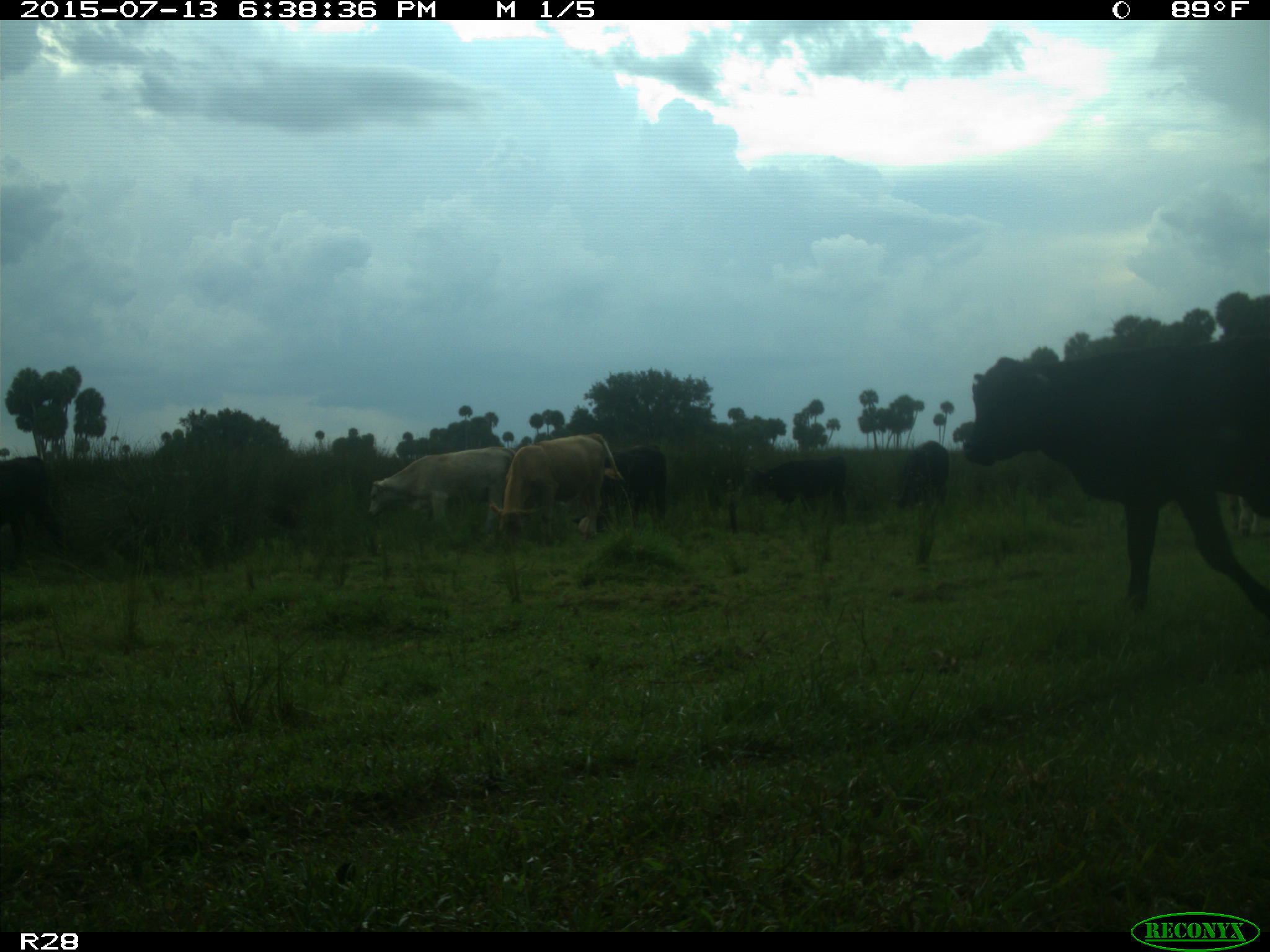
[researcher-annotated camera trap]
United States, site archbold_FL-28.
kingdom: Animalia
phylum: Chordata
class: Mammalia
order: Artiodactyla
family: Bovidae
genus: Bos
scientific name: Bos taurus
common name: domestic cow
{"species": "Bos taurus (domestic cow)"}